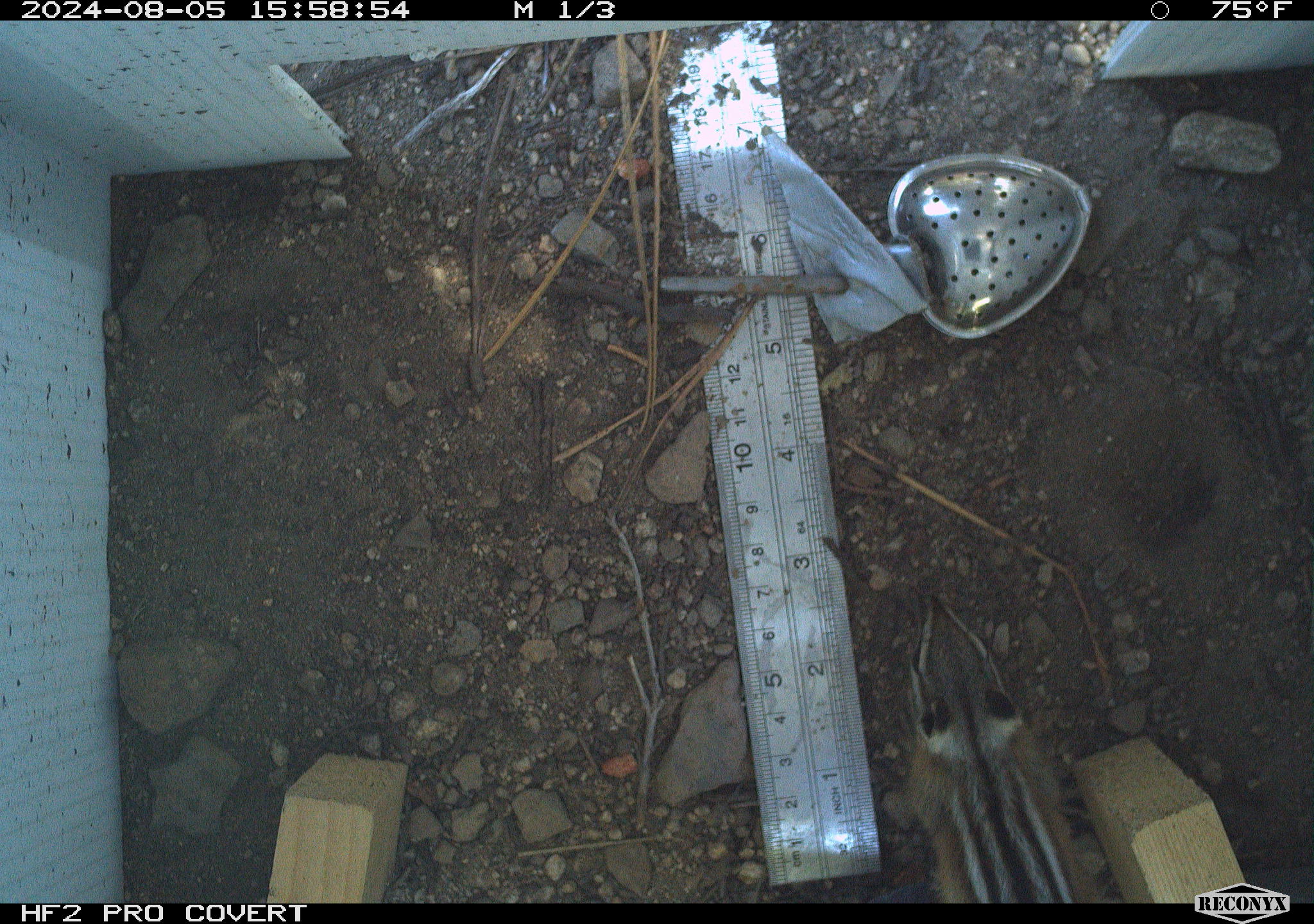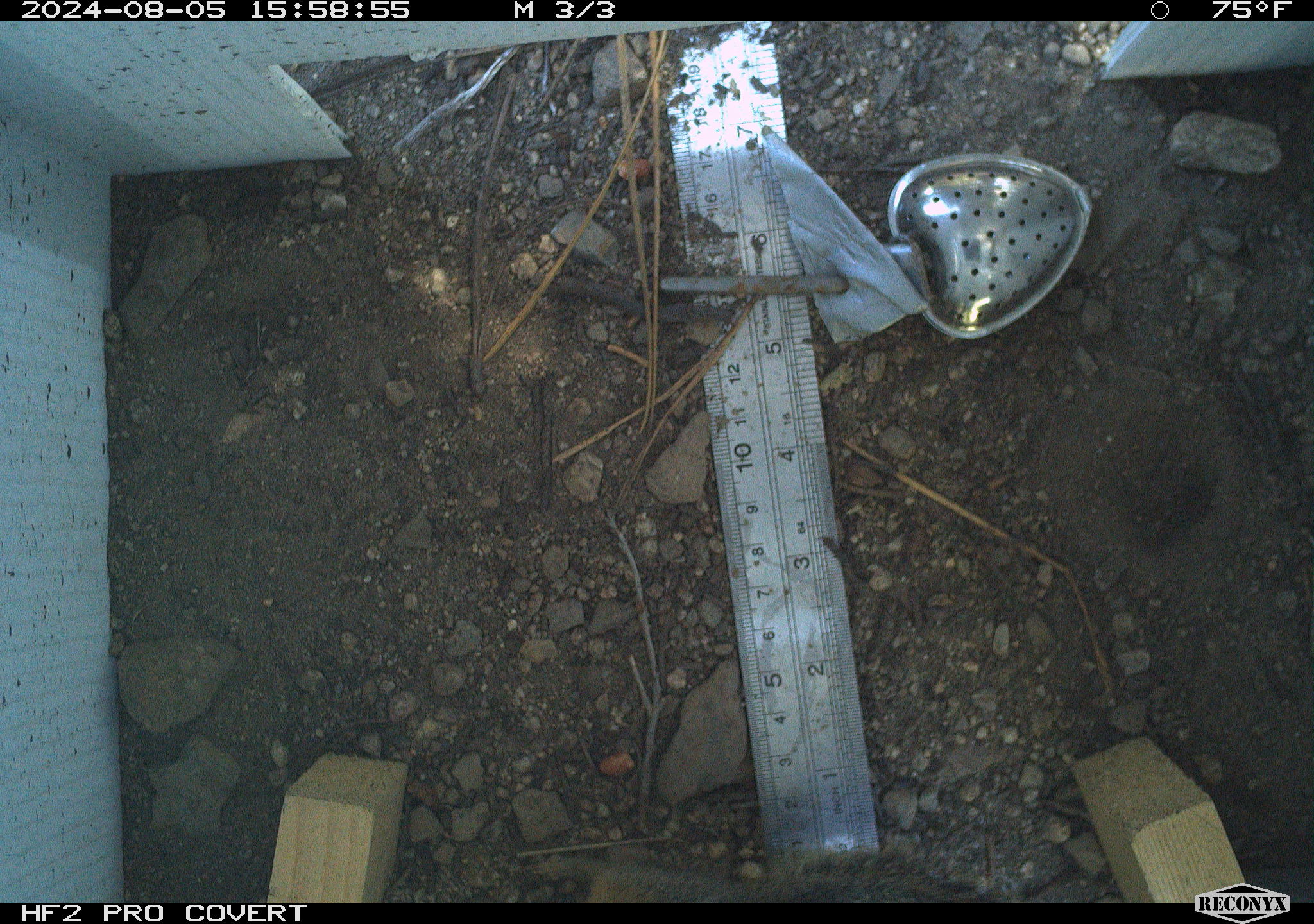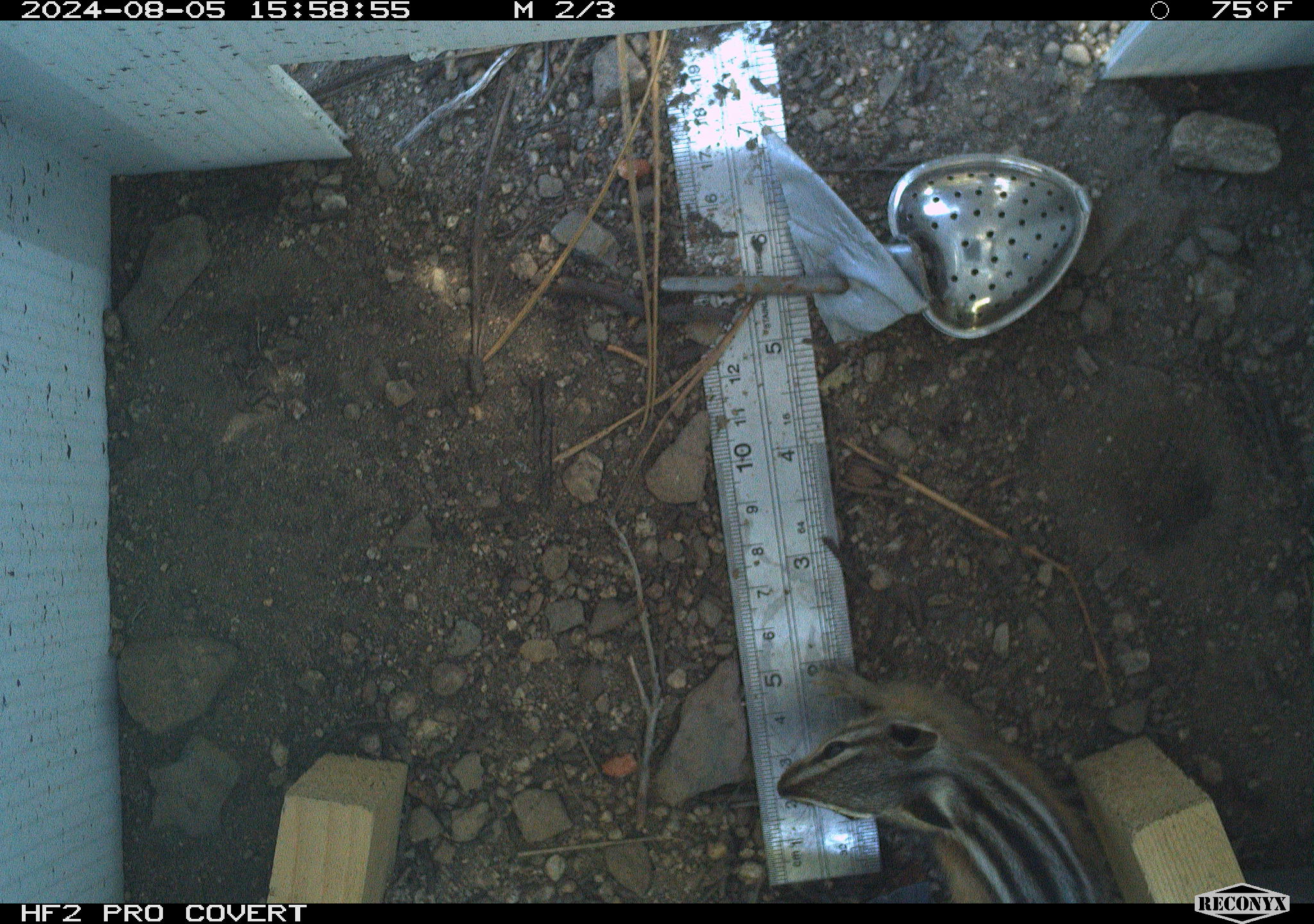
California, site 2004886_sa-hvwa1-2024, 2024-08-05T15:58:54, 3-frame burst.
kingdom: Animalia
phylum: Chordata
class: Mammalia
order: Rodentia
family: Sciuridae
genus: Neotamias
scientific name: Neotamias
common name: western chipmunks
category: neotamias species